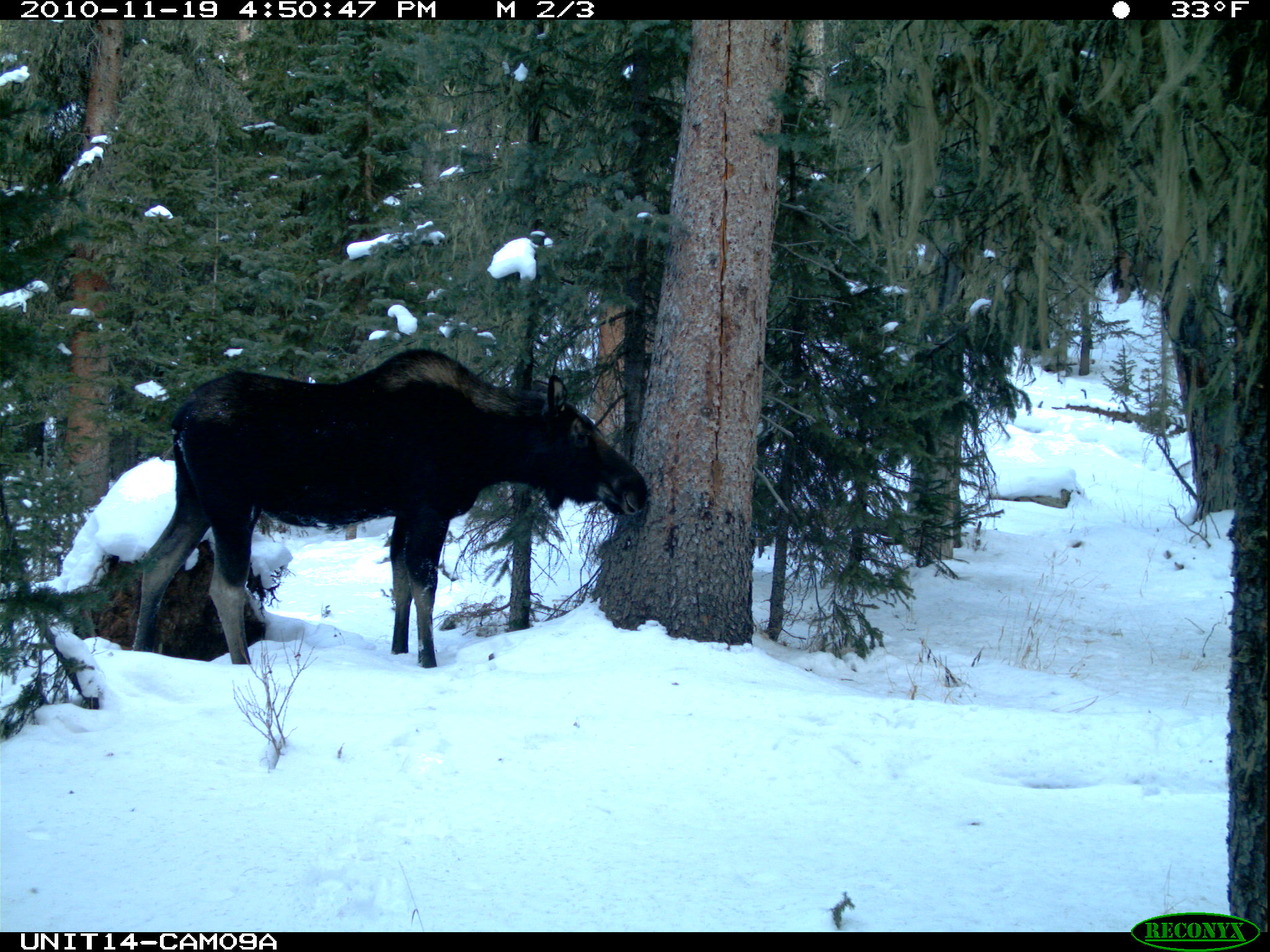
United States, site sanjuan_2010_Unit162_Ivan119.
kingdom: Animalia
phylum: Chordata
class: Mammalia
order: Artiodactyla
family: Cervidae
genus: Alces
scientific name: Alces alces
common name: moose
Alces alces (moose).